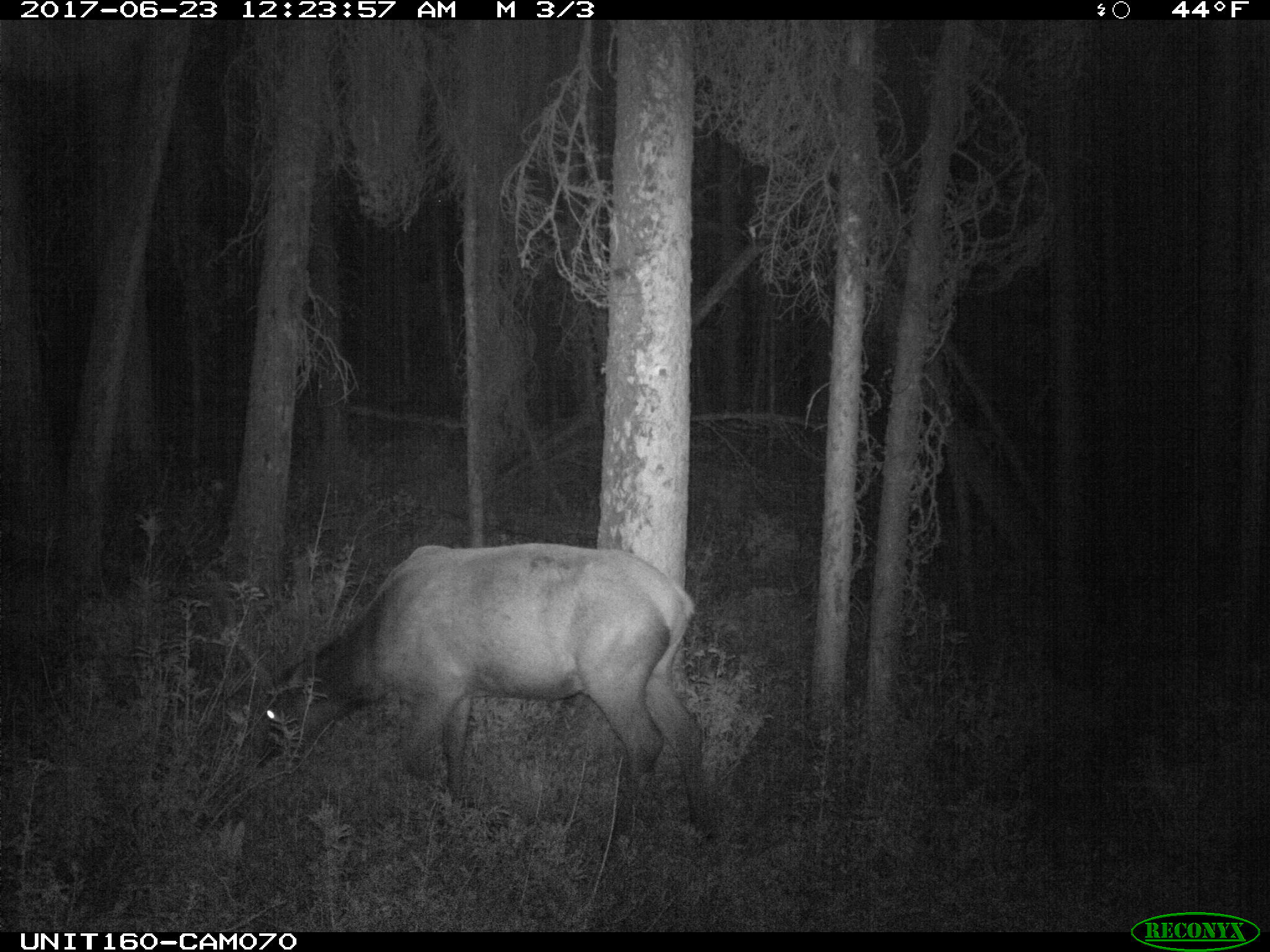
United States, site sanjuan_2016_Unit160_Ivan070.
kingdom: Animalia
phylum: Chordata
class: Mammalia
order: Artiodactyla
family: Cervidae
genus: Cervus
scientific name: Cervus elaphus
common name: red deer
Cervus elaphus (red deer).